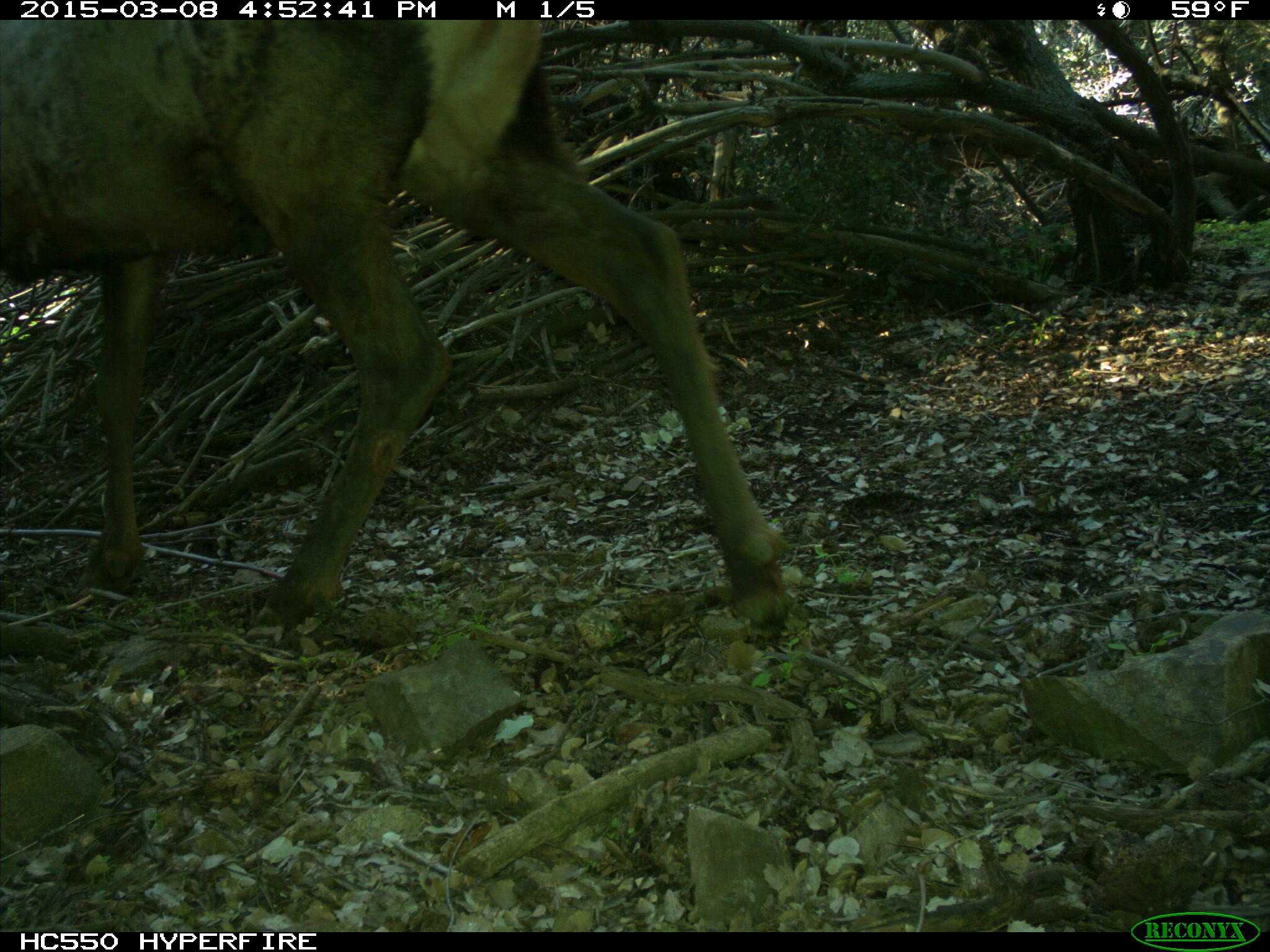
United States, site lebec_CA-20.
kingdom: Animalia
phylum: Chordata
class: Mammalia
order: Artiodactyla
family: Cervidae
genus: Cervus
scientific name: Cervus canadensis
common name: elk